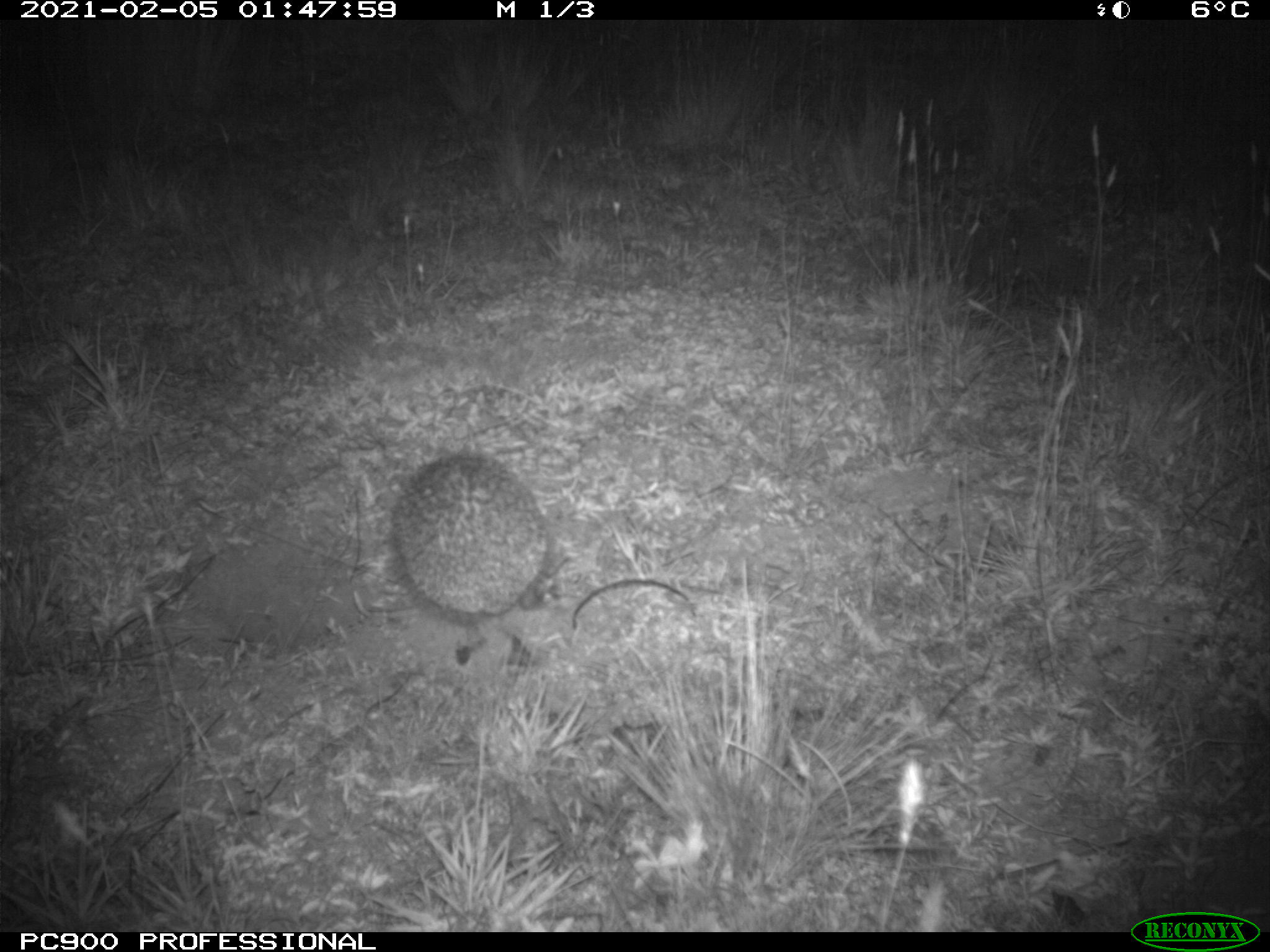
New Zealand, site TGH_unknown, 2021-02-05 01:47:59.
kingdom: Animalia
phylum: Chordata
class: Mammalia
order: Eulipotyphla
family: Erinaceidae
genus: Erinaceus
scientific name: Erinaceus europaeus europaeus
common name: european hedgehog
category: hedgehog